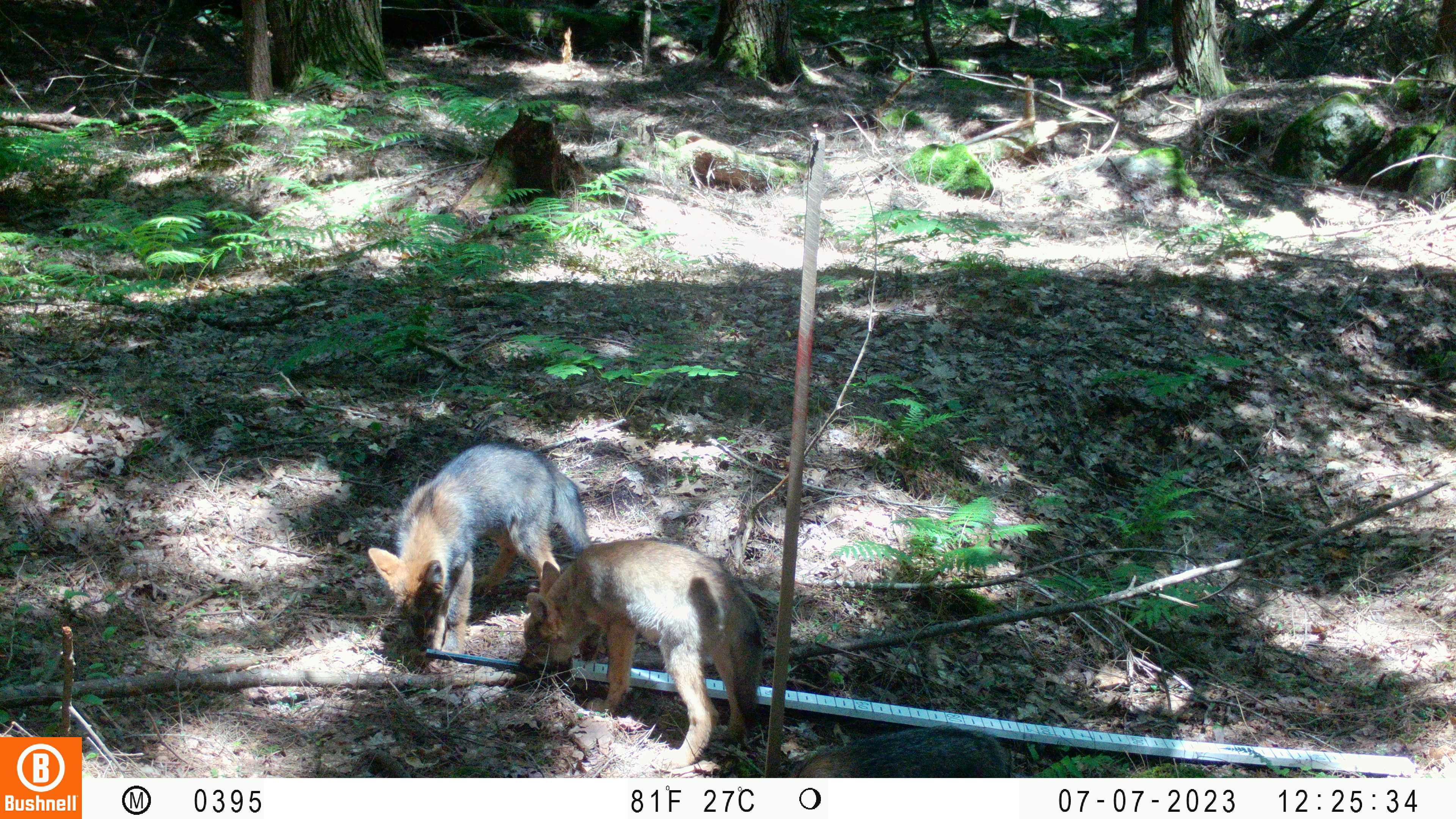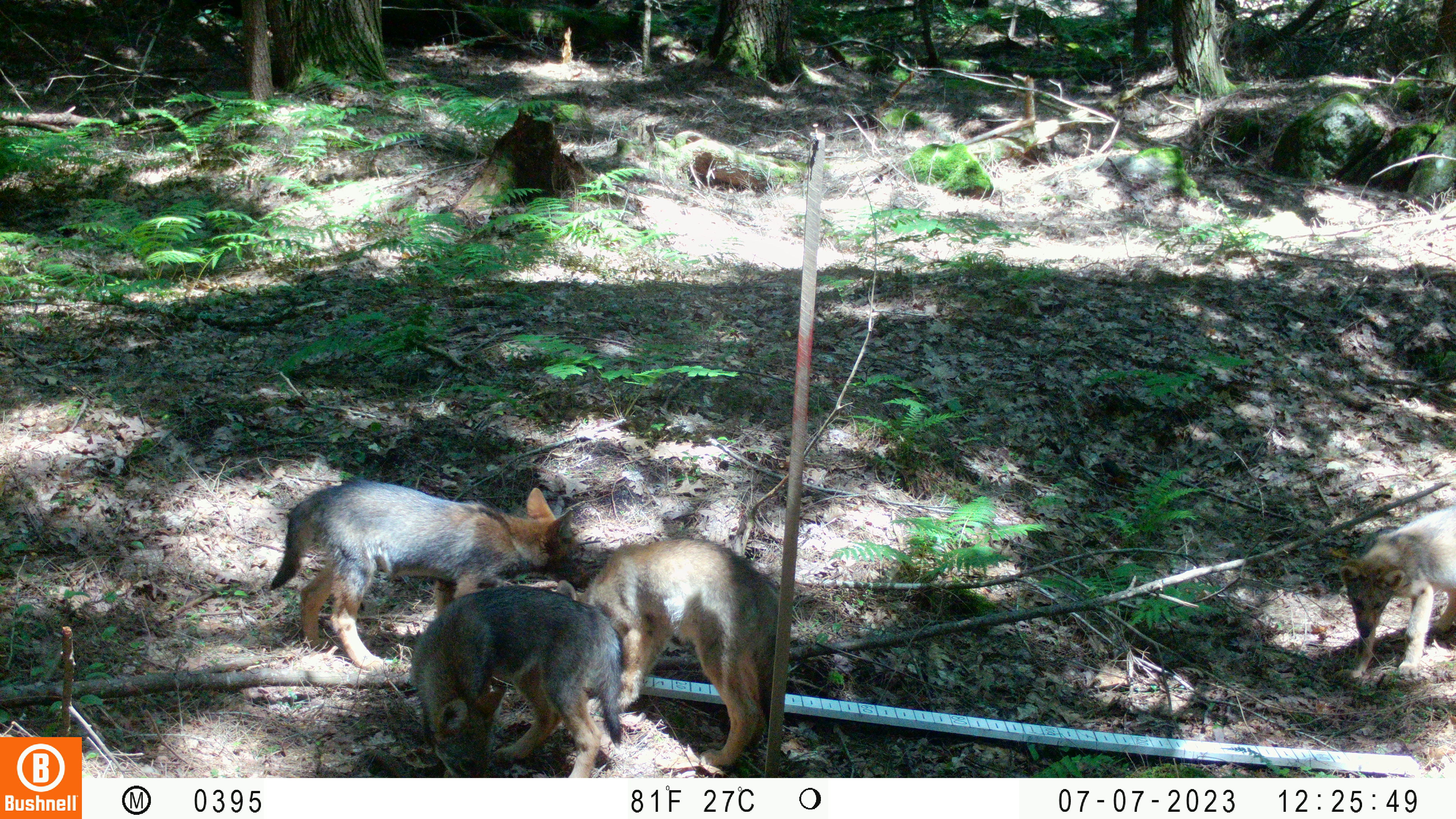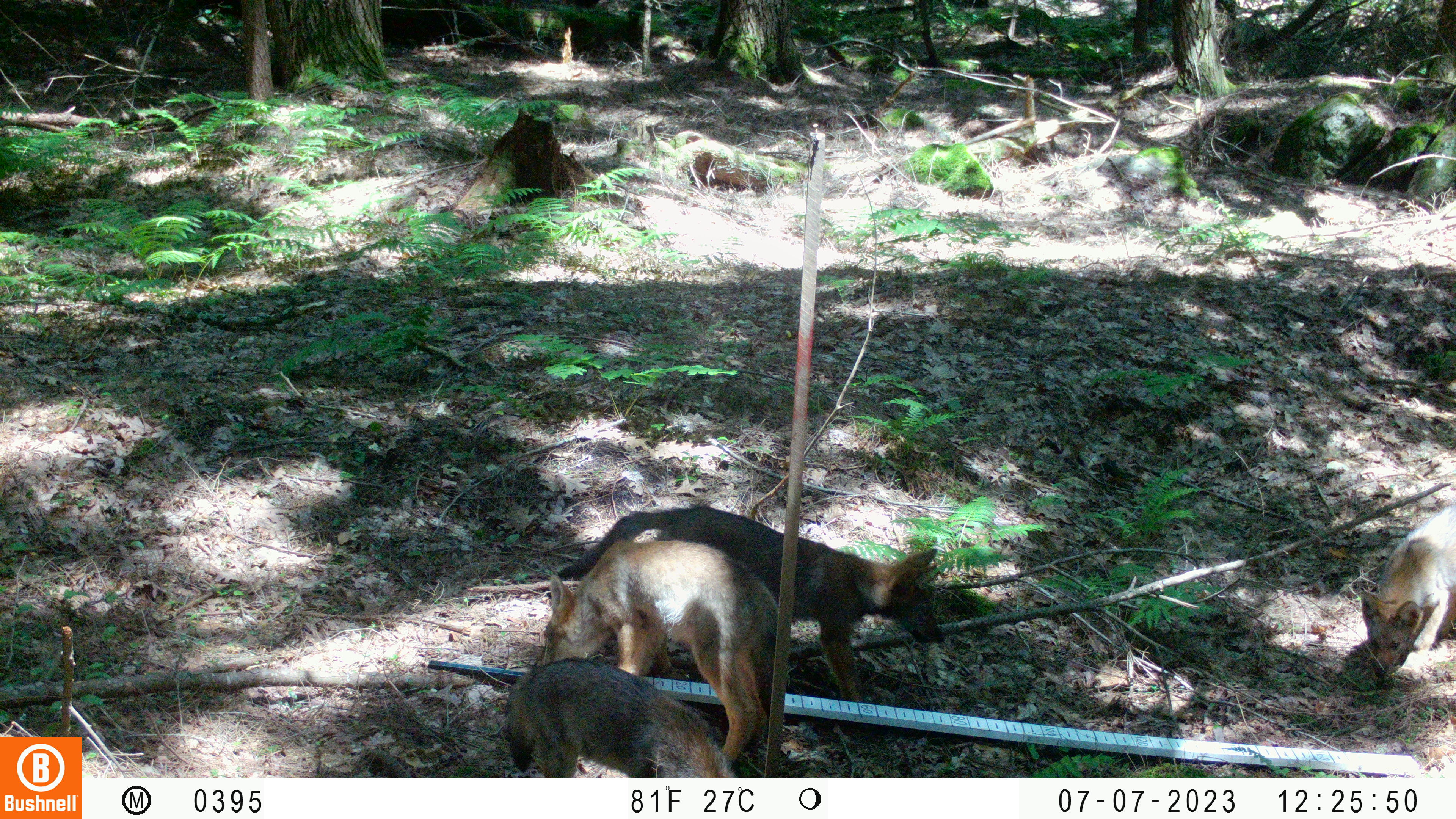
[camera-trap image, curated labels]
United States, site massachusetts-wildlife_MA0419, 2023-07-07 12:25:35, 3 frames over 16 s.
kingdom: Animalia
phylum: Chordata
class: Mammalia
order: Carnivora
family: Canidae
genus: Urocyon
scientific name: Urocyon cinereoargenteus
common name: gray fox